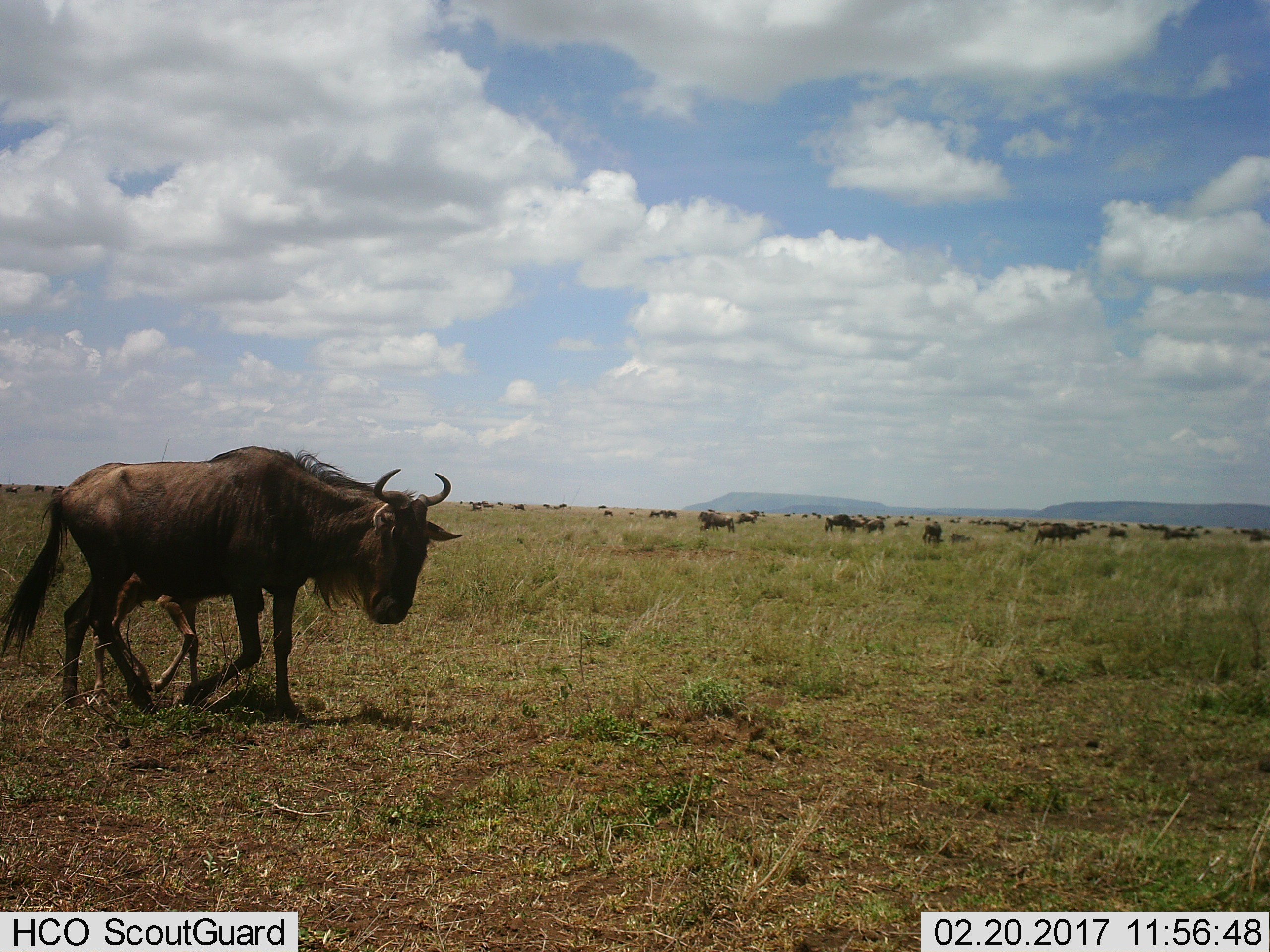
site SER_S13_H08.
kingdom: Animalia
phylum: Chordata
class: Mammalia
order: Artiodactyla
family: Bovidae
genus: Connochaetes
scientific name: Connochaetes taurinus taurinus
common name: blue wildebeest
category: wildebeestblue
Wildebeestblue (blue wildebeest) (Connochaetes taurinus taurinus), count 51+. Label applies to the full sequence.